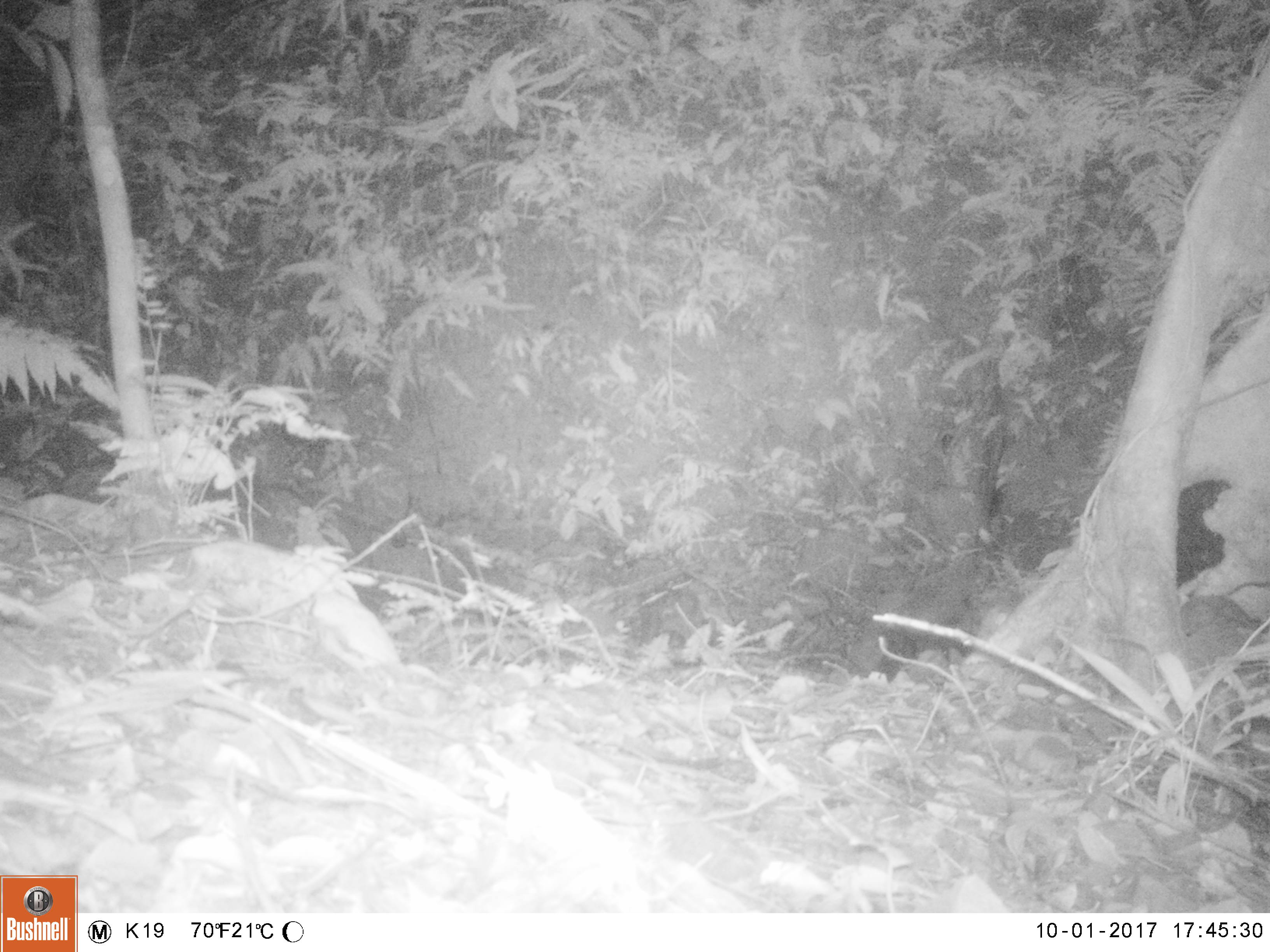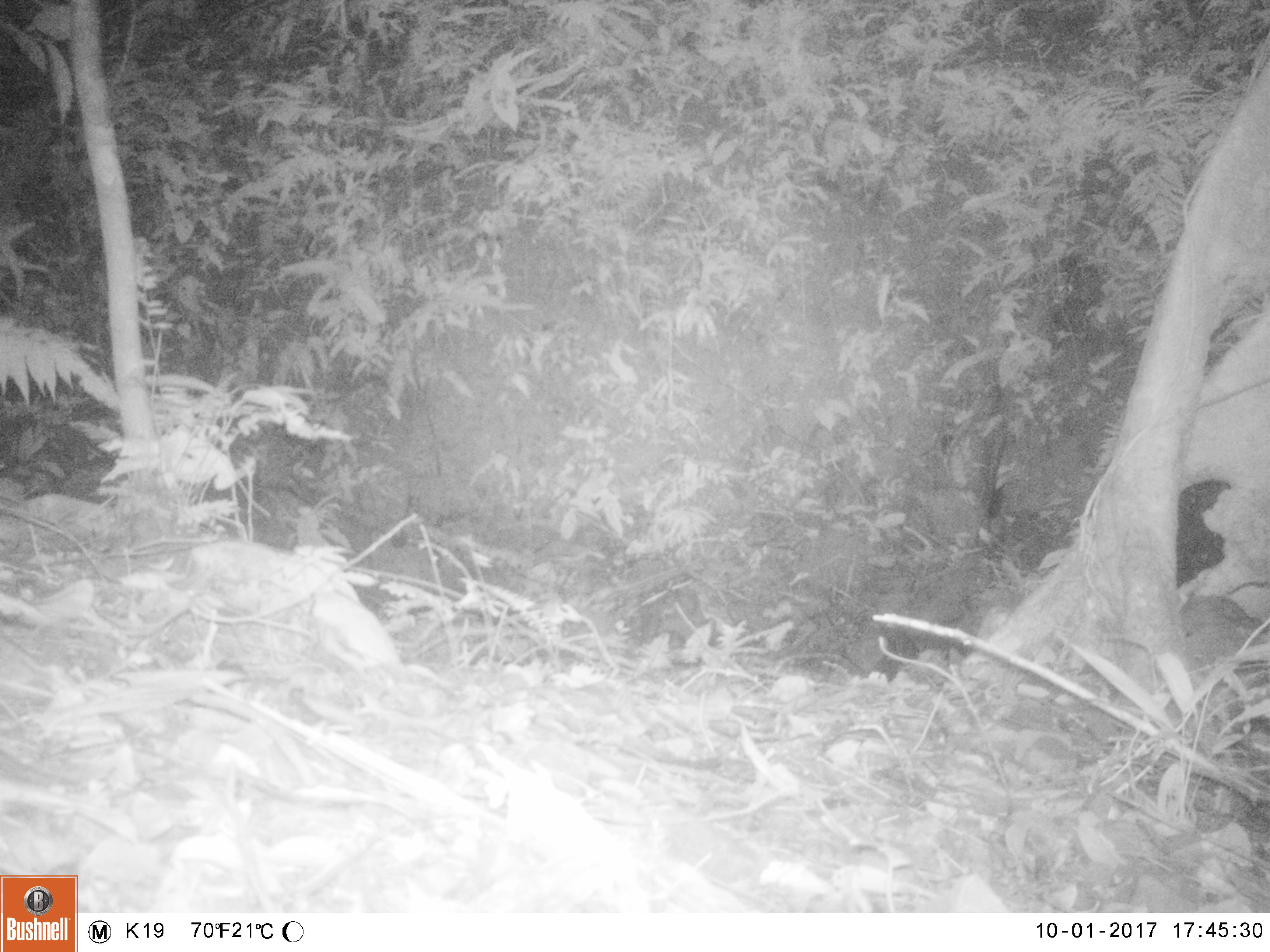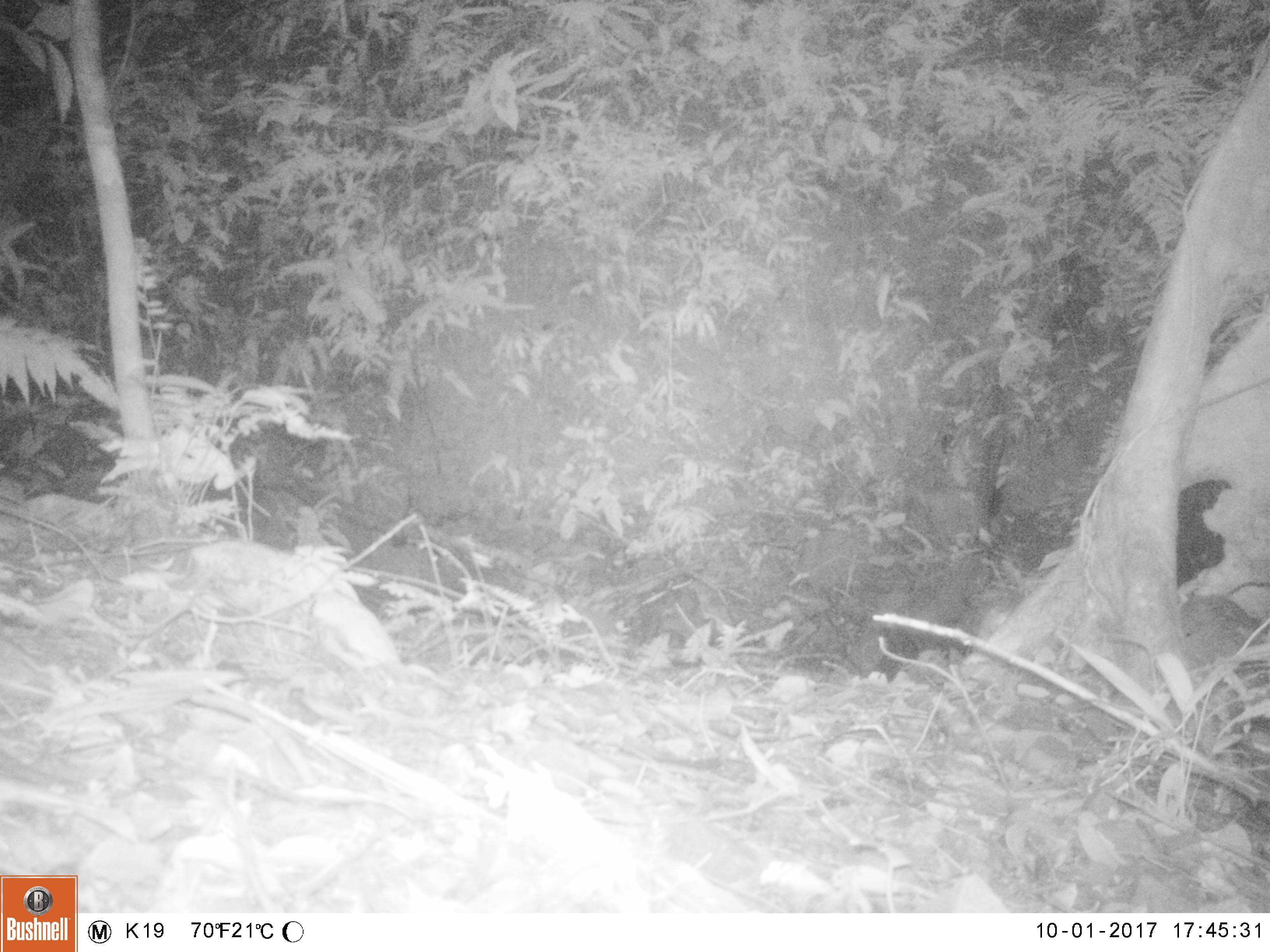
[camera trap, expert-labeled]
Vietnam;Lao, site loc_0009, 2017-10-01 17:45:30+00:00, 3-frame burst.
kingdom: Animalia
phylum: Chordata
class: Aves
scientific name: Aves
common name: bird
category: unidentified bird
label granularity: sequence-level